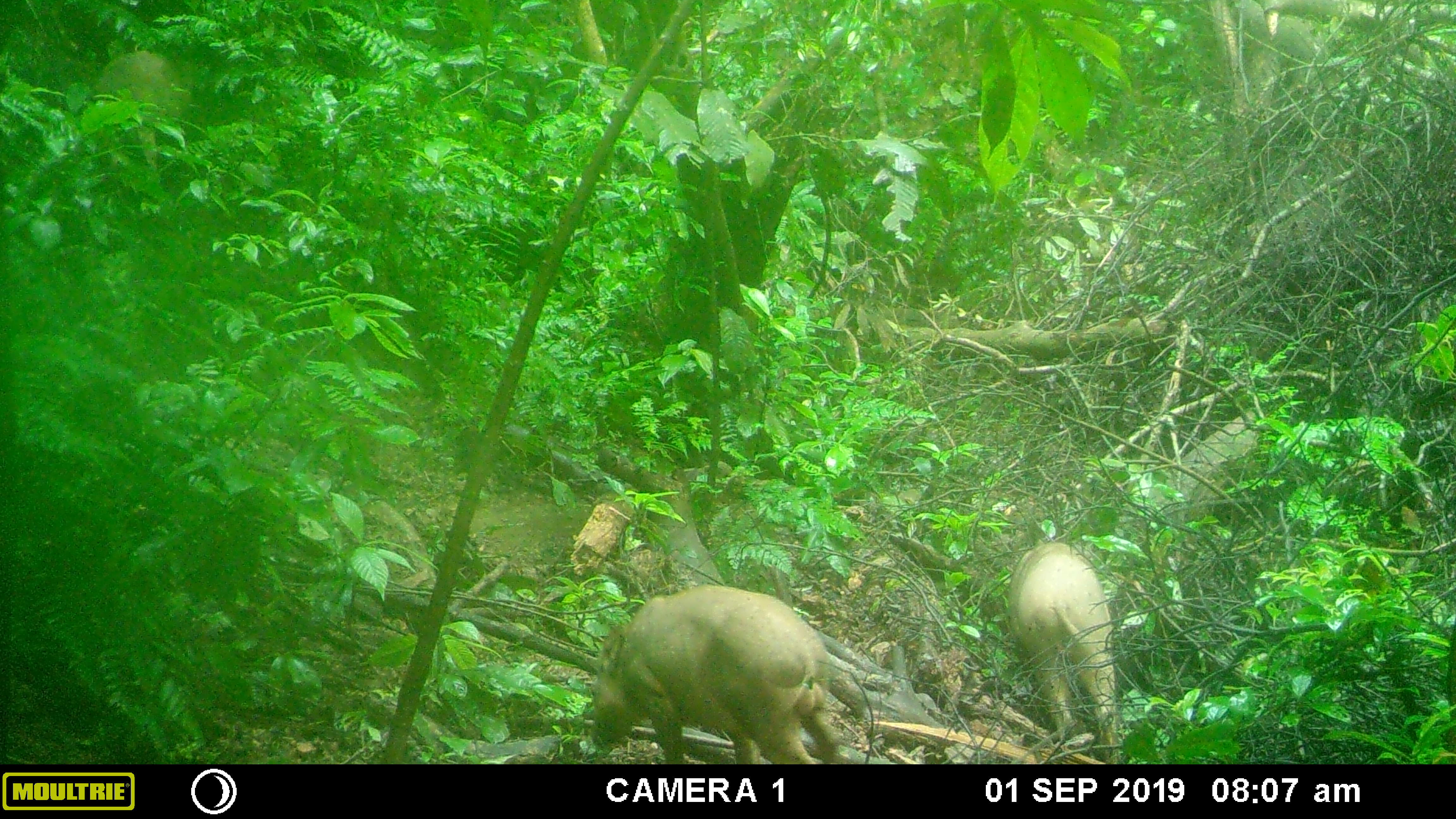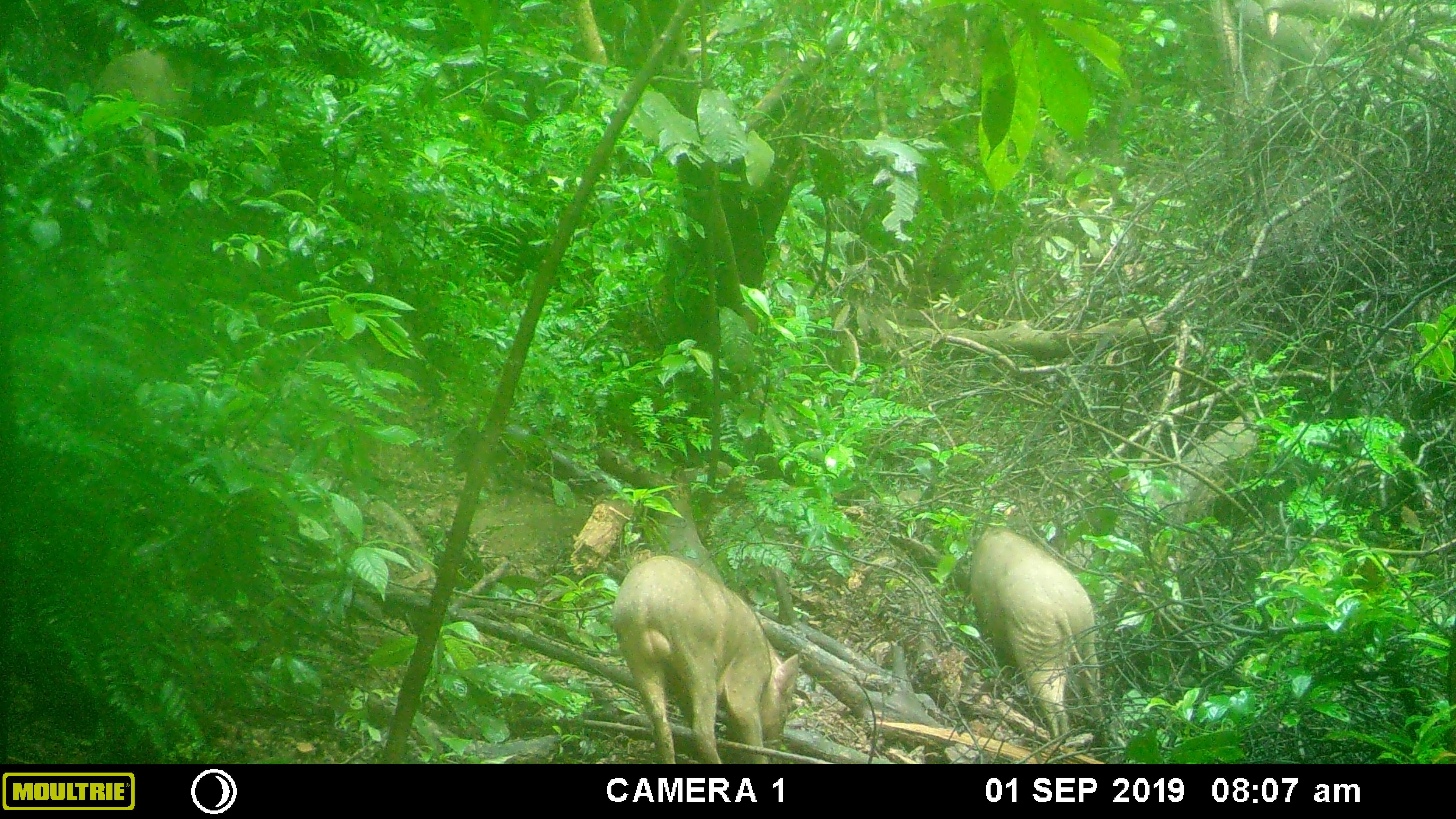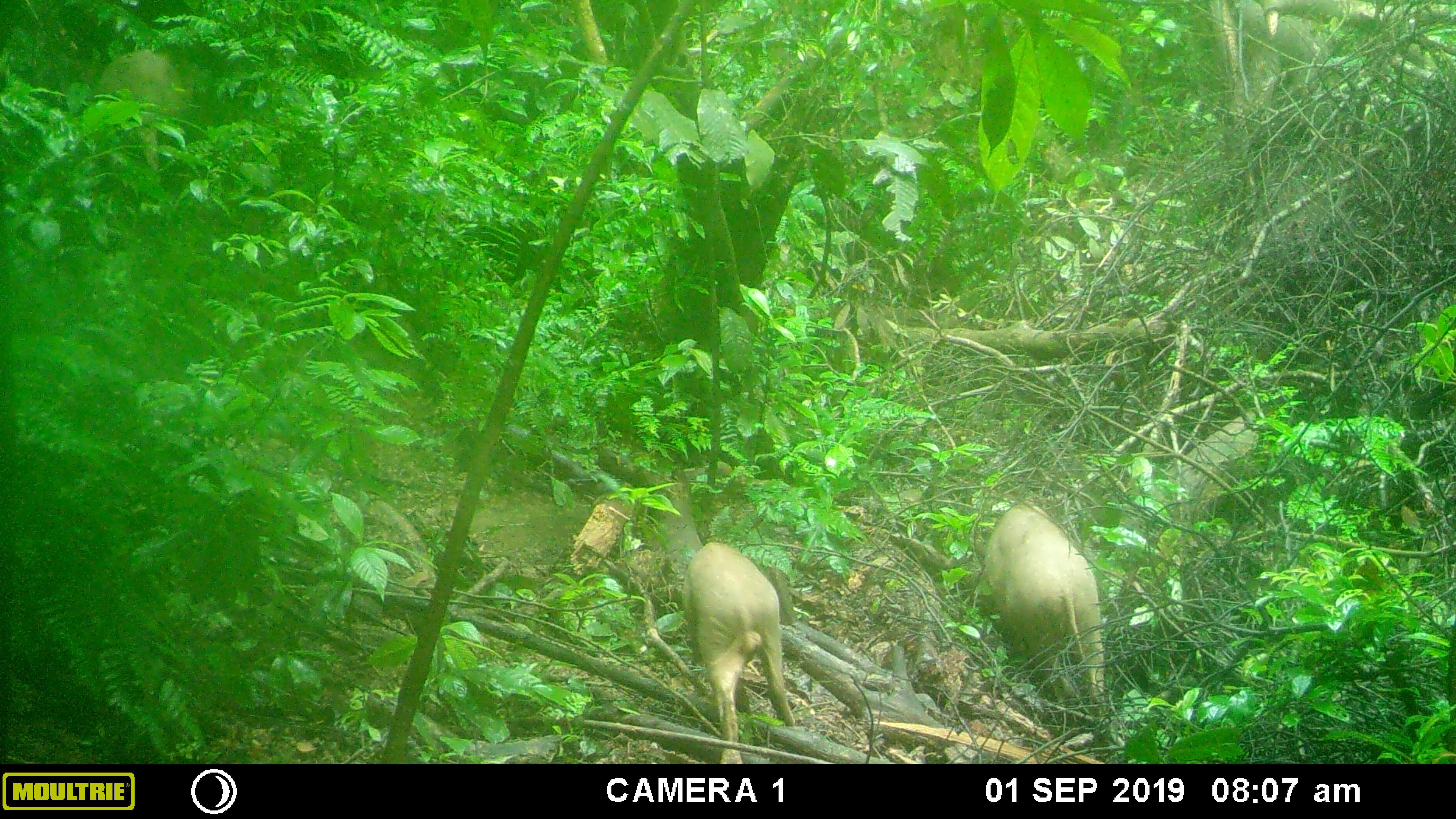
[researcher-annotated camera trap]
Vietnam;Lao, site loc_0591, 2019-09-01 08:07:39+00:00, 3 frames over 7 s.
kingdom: Animalia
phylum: Chordata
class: Mammalia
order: Artiodactyla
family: Suidae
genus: Sus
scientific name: Sus scrofa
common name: eurasian wild pig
Eurasian wild pig (Sus scrofa). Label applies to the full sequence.